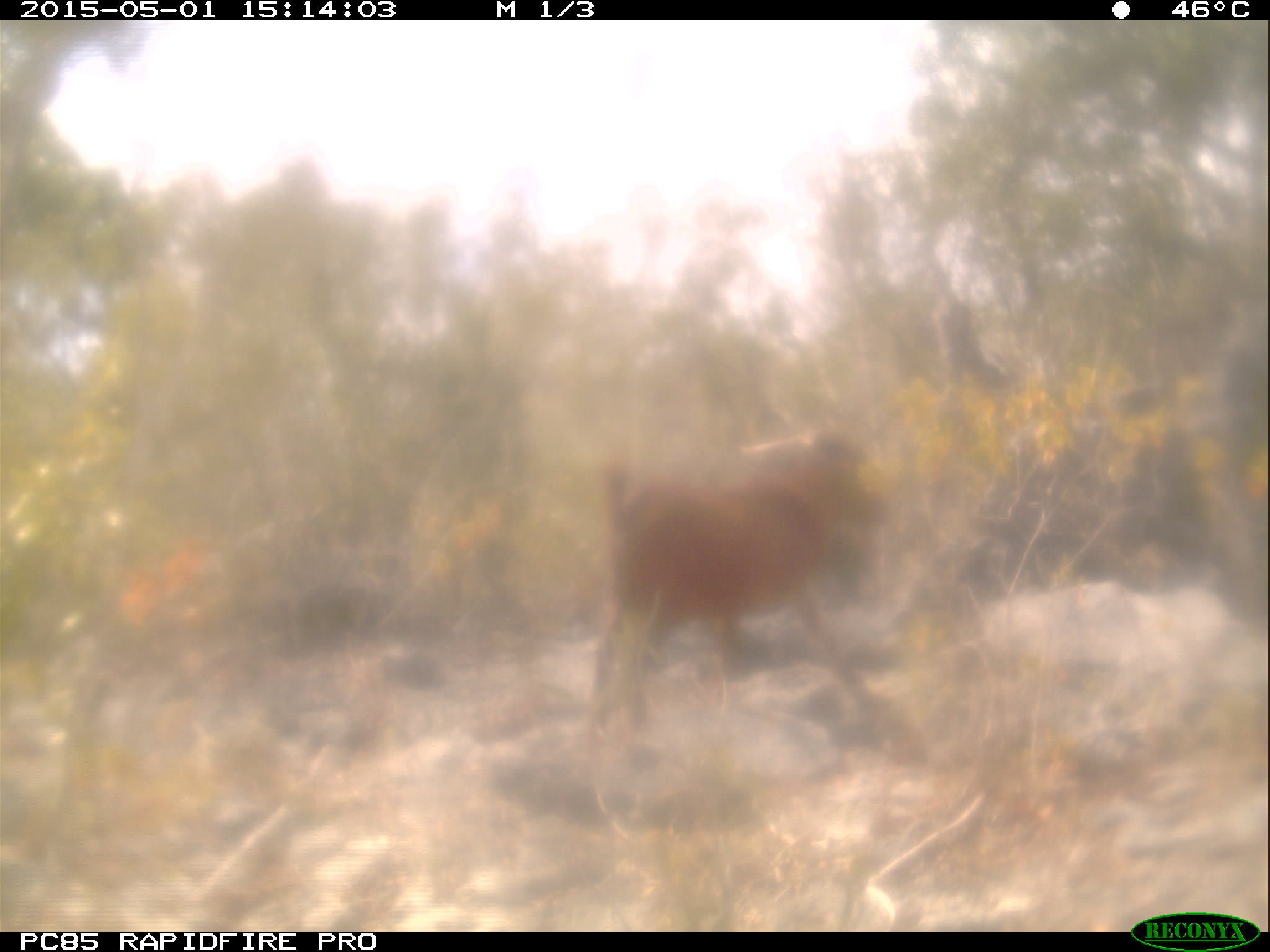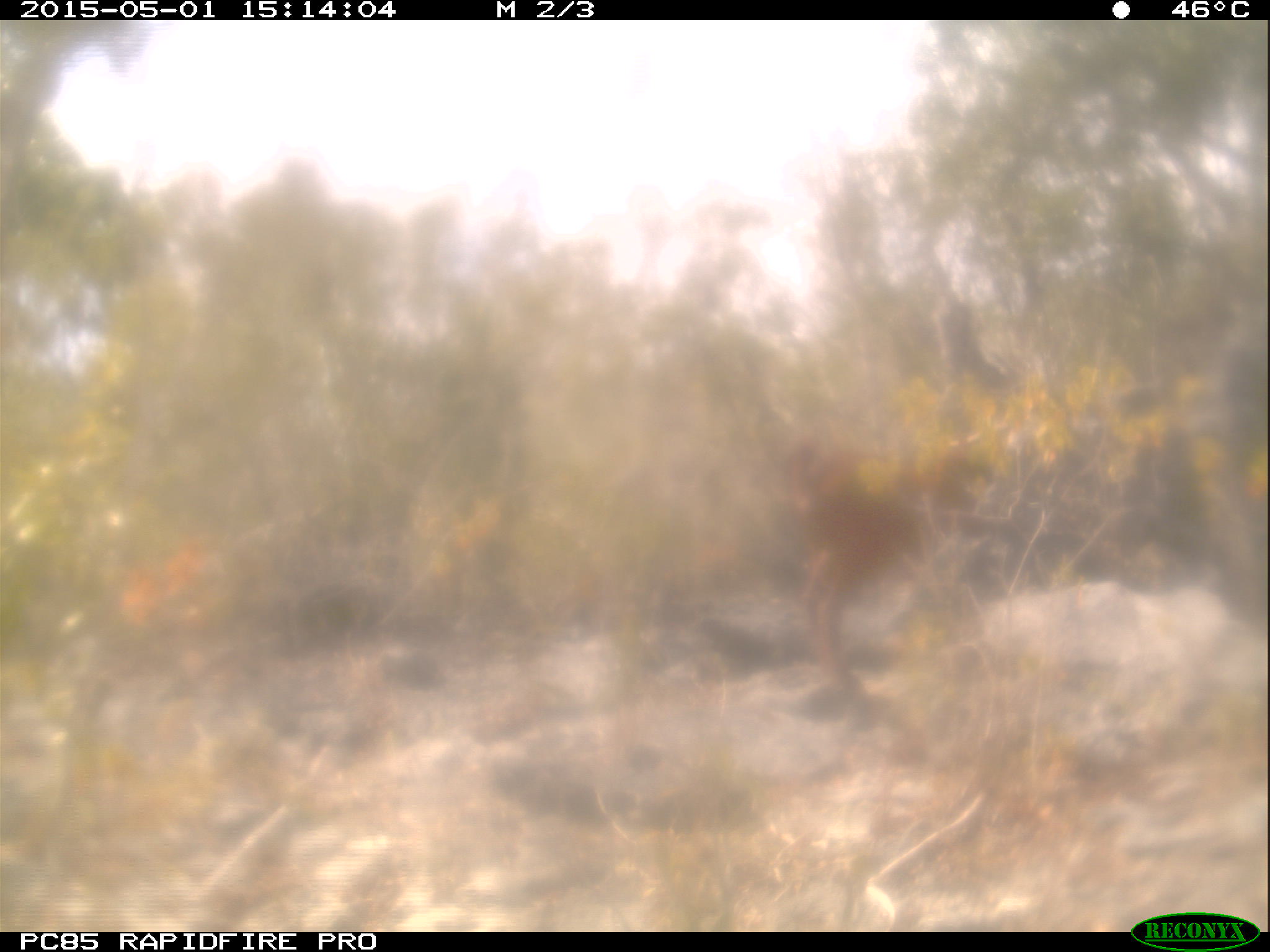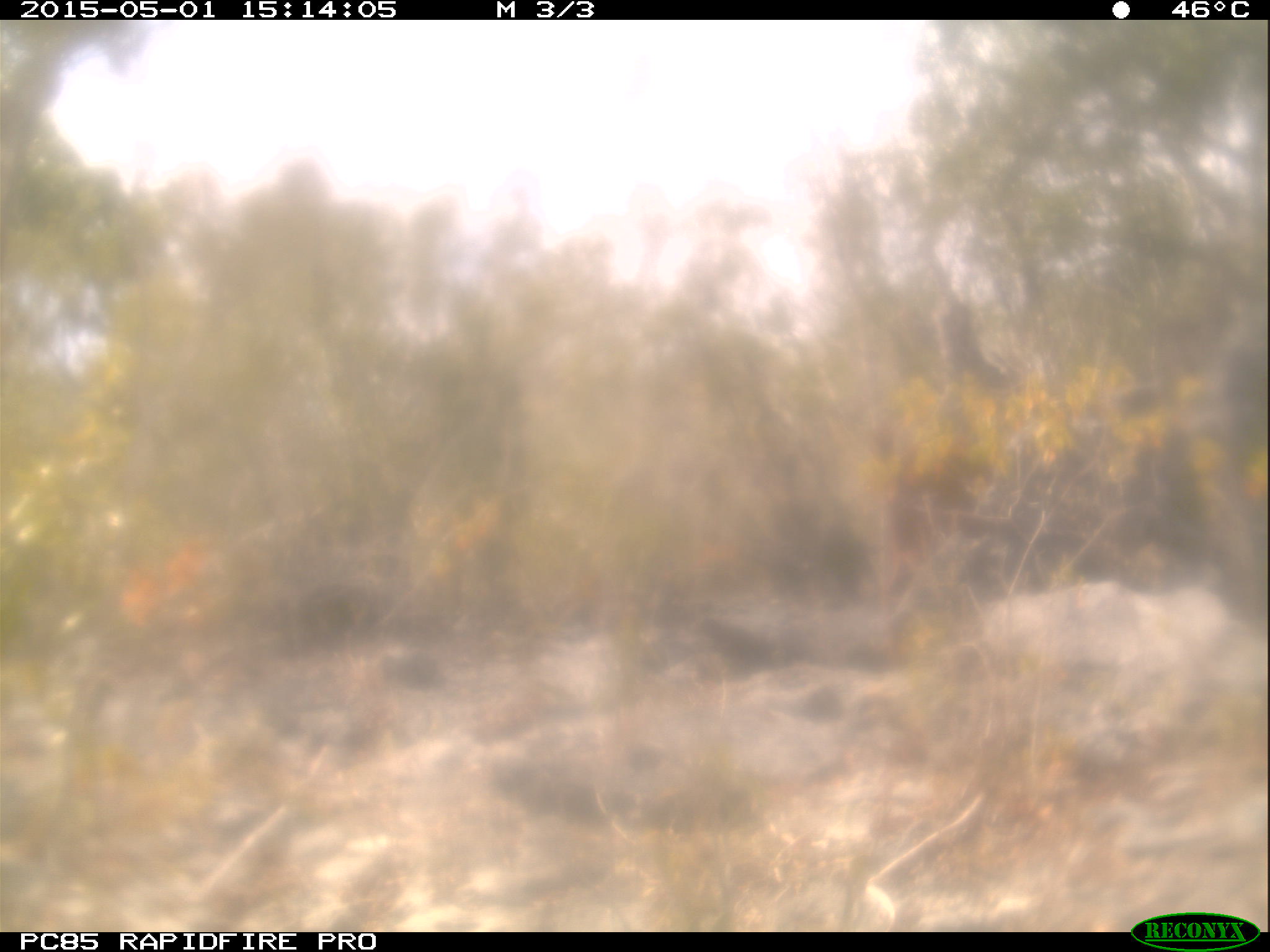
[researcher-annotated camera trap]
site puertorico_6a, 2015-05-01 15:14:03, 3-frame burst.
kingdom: Animalia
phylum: Chordata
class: Mammalia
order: Artiodactyla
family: Bovidae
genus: Capra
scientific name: Capra hircus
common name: goat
Goat (Capra hircus).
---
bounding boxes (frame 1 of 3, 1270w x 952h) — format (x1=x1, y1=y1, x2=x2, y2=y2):
goat: (x1=579, y1=429, x2=878, y2=744)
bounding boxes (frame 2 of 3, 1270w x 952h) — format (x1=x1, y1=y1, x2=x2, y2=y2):
goat: (x1=788, y1=402, x2=1001, y2=717)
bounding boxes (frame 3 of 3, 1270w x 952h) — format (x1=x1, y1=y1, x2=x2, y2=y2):
goat: (x1=873, y1=402, x2=1001, y2=601)